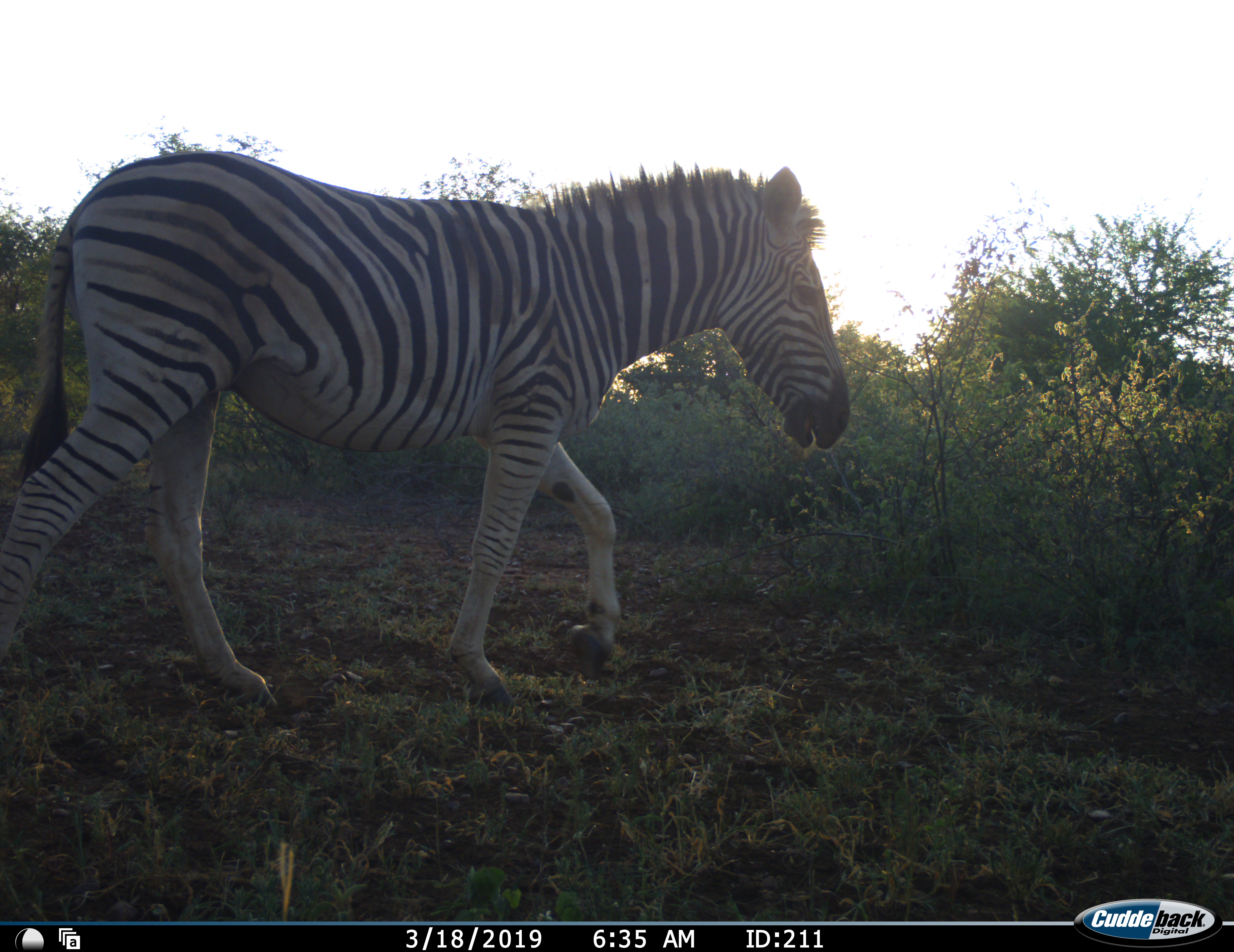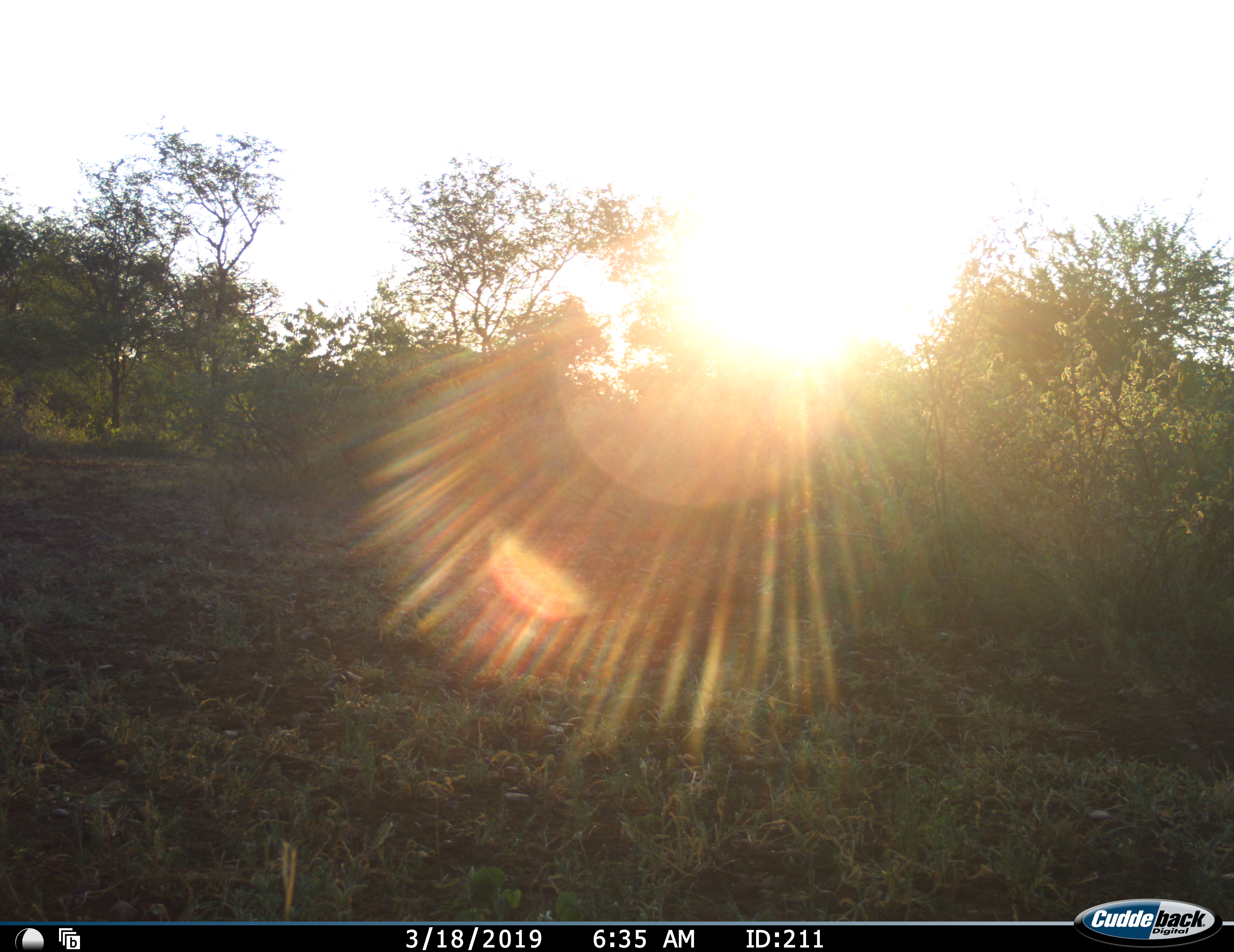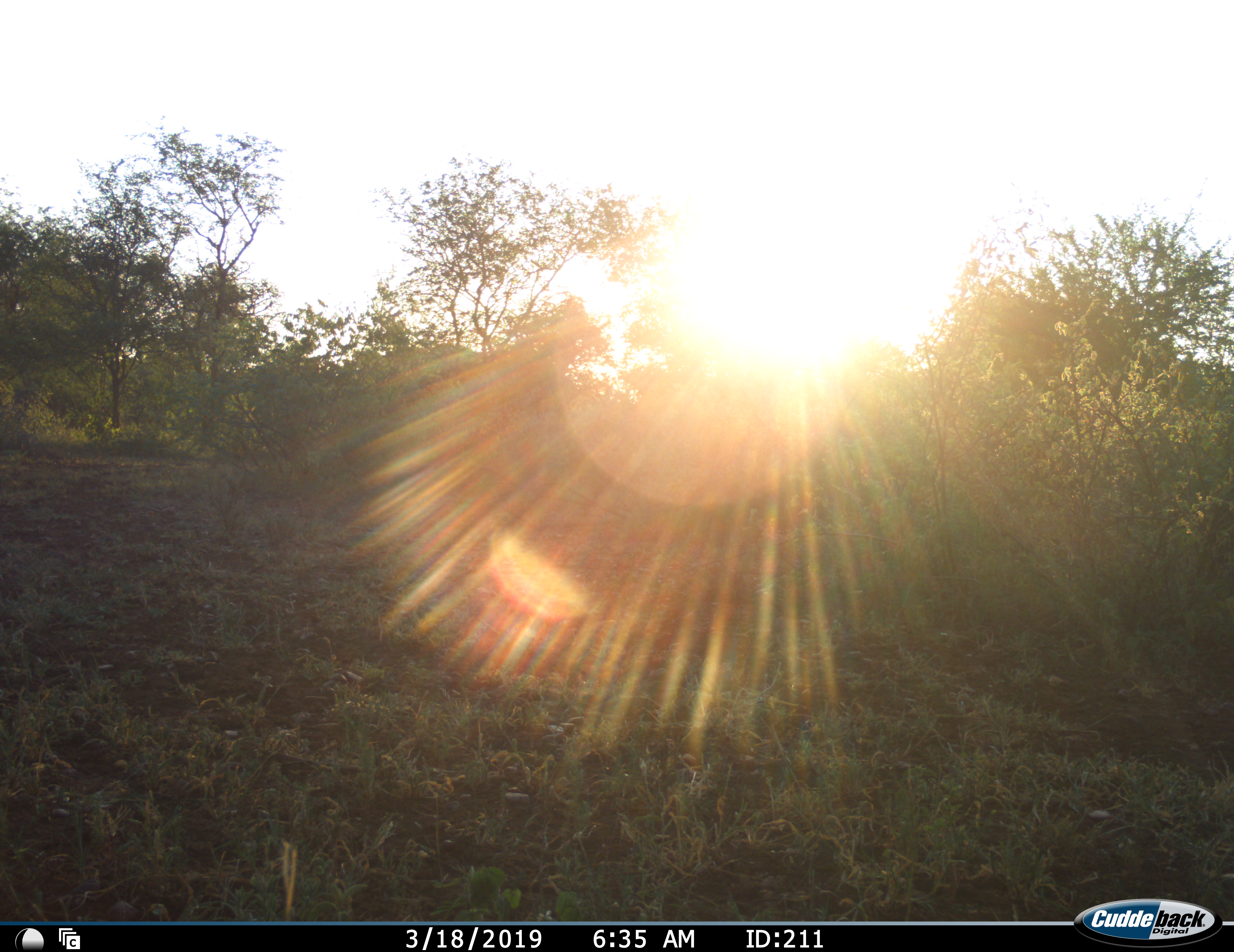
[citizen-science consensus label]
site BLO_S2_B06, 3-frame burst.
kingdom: Animalia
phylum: Chordata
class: Mammalia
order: Perissodactyla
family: Equidae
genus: Equus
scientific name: Equus quagga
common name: plains zebra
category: zebraplains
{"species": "zebraplains (plains zebra) (Equus quagga)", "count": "1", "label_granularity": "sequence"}